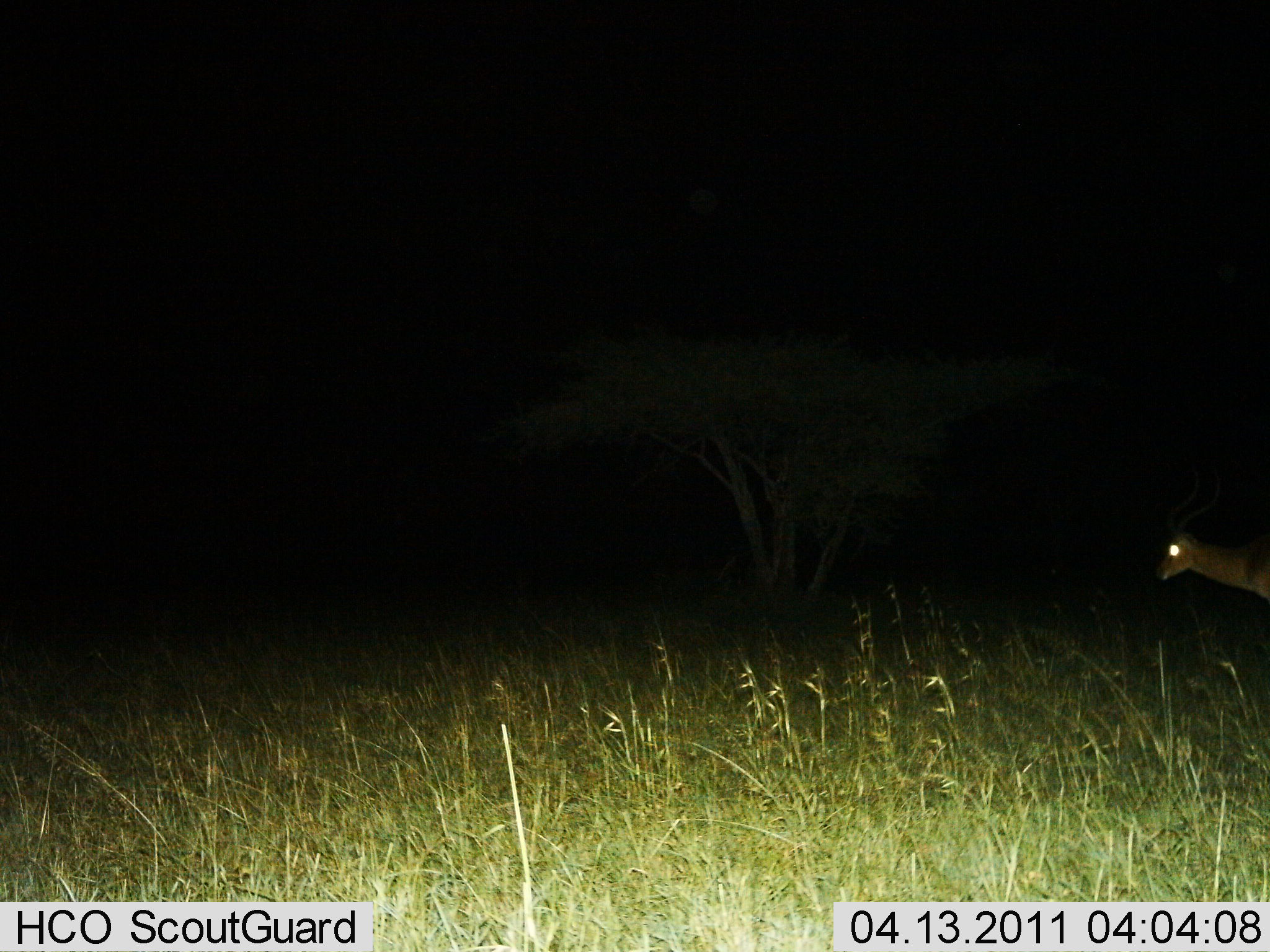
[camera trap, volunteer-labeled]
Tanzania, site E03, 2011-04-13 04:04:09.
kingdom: Animalia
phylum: Chordata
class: Mammalia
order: Artiodactyla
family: Bovidae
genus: Aepyceros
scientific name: Aepyceros melampus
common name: impala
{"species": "impala (Aepyceros melampus)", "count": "1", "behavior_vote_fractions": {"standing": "43%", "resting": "0%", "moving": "57%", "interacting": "0%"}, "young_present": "0%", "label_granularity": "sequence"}